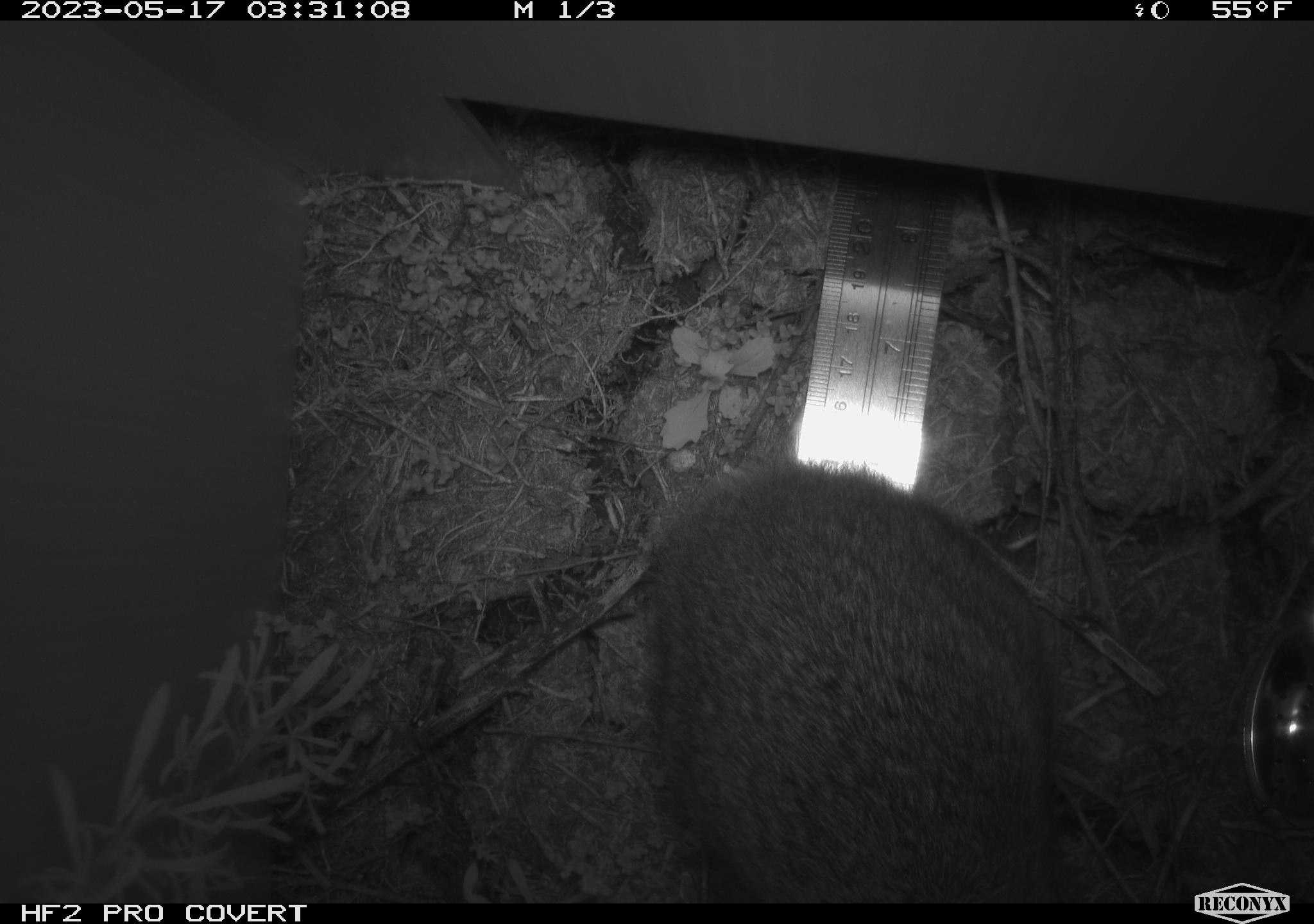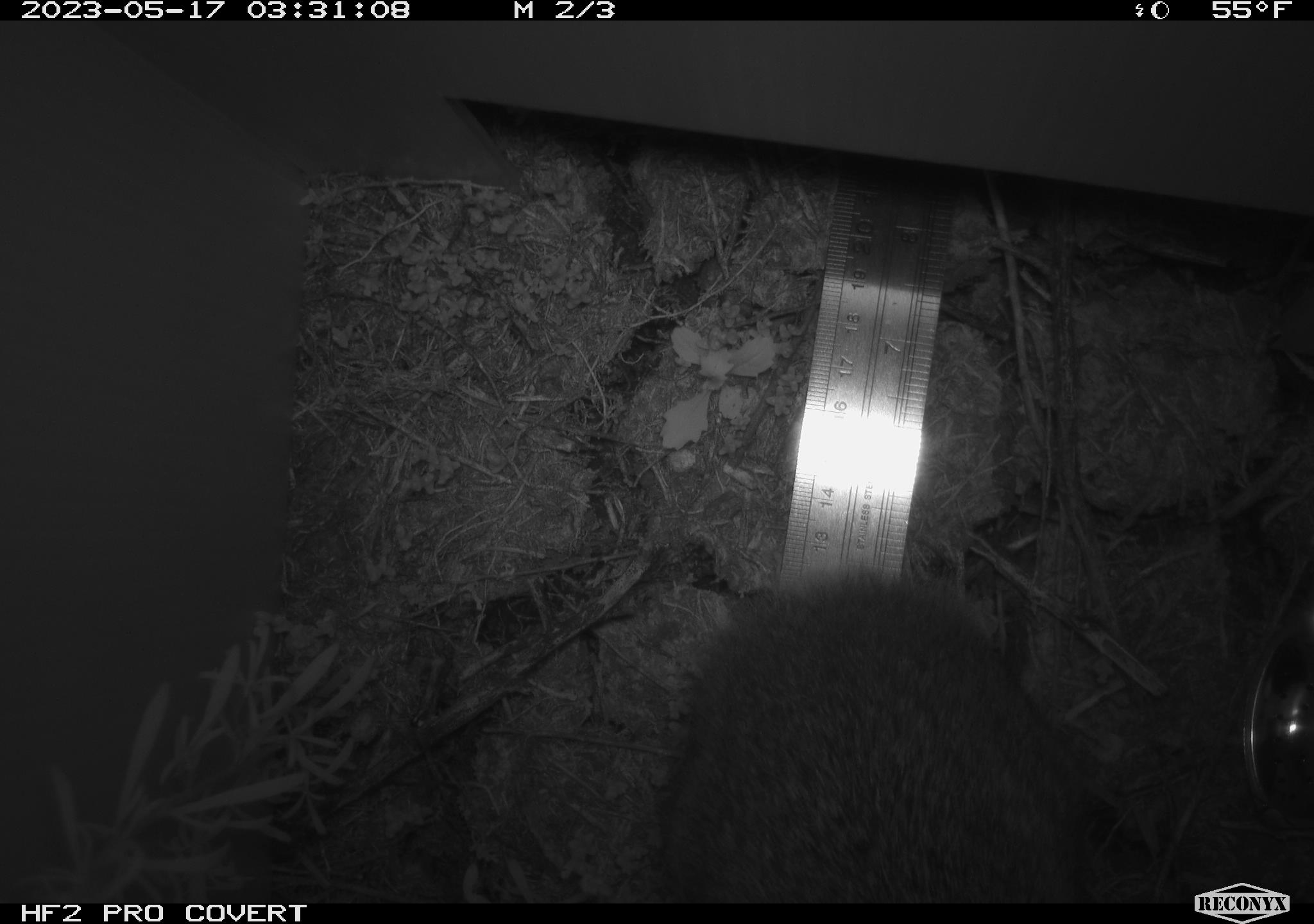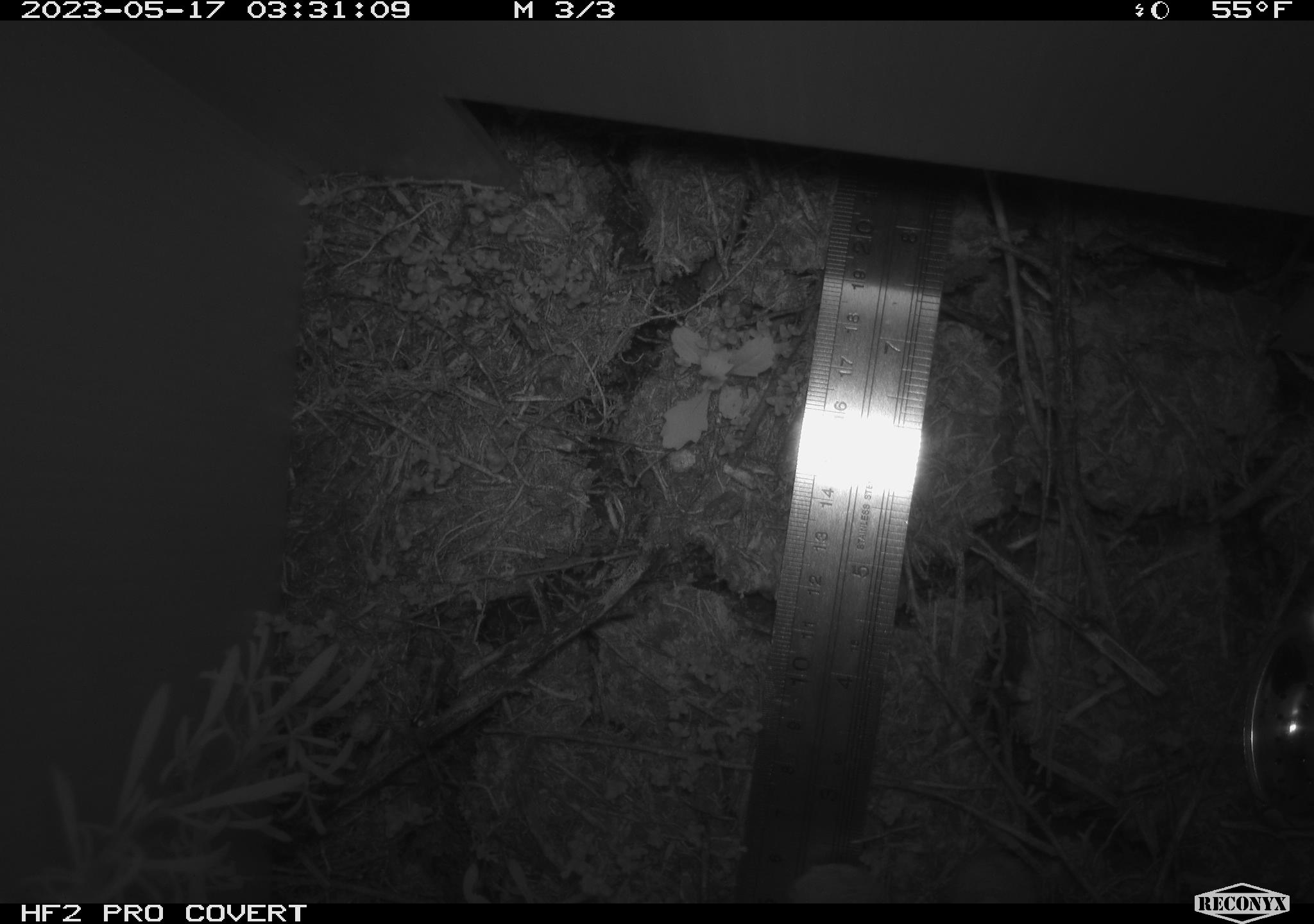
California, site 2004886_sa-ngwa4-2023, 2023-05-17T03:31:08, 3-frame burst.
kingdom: Animalia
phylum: Chordata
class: Mammalia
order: Lagomorpha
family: Leporidae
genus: Sylvilagus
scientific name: Sylvilagus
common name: cottontail rabbits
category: sylvilagus species